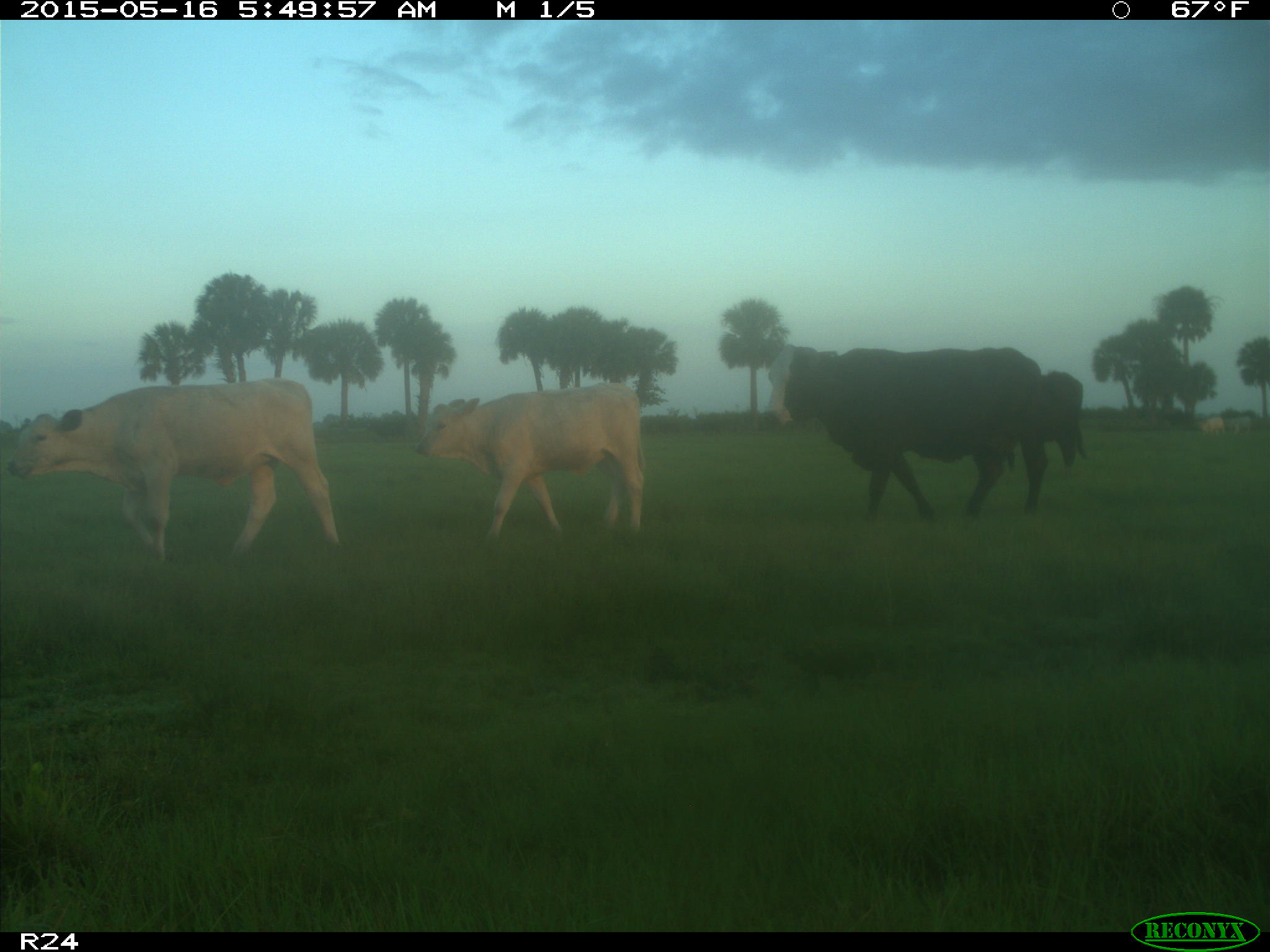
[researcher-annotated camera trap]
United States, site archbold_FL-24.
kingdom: Animalia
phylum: Chordata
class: Mammalia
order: Artiodactyla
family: Bovidae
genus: Bos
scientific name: Bos taurus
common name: domestic cow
Bos taurus (domestic cow).